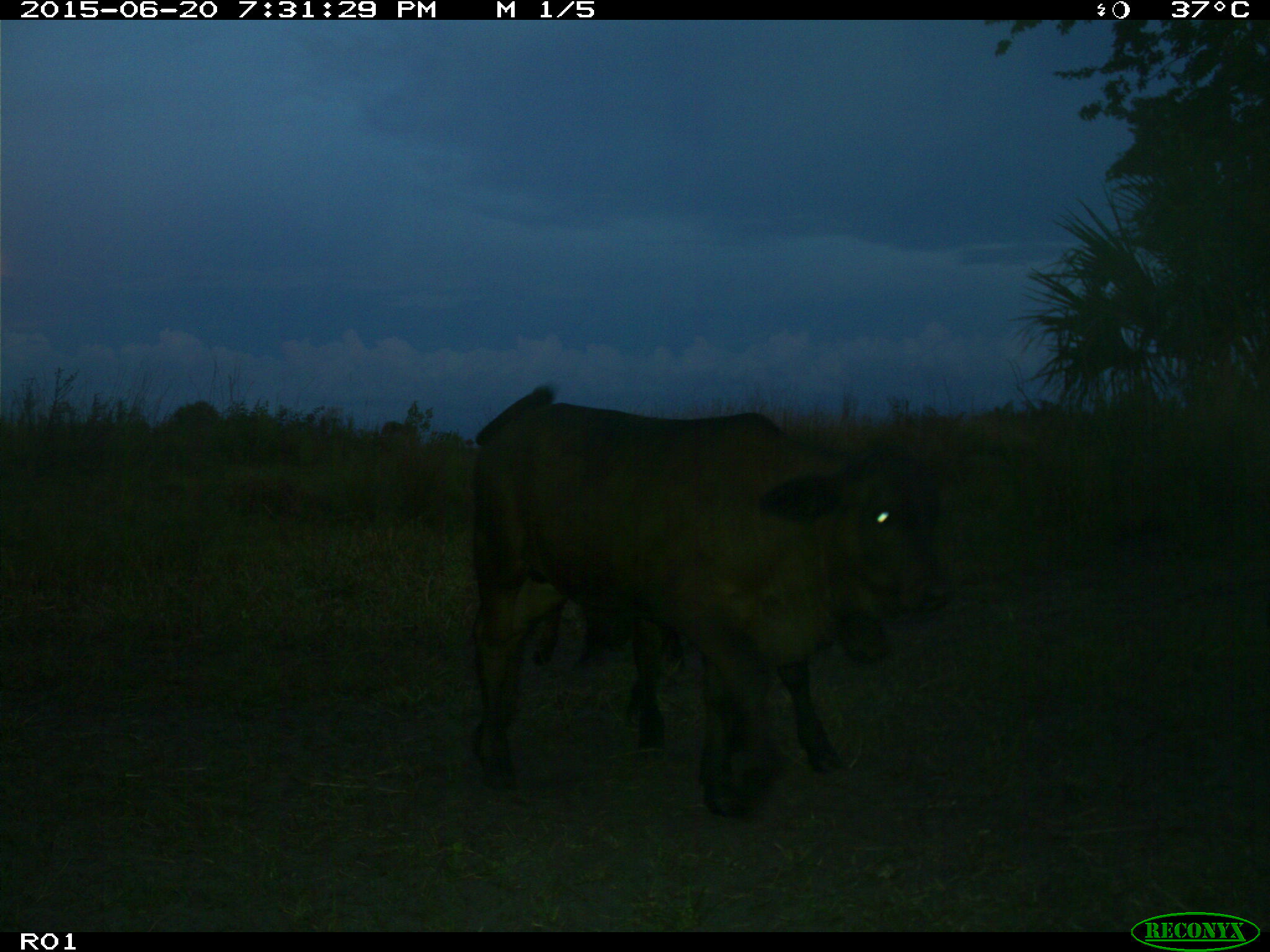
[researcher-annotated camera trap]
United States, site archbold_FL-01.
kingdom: Animalia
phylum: Chordata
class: Mammalia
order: Artiodactyla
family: Bovidae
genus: Bos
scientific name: Bos taurus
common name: domestic cow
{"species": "Bos taurus (domestic cow)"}